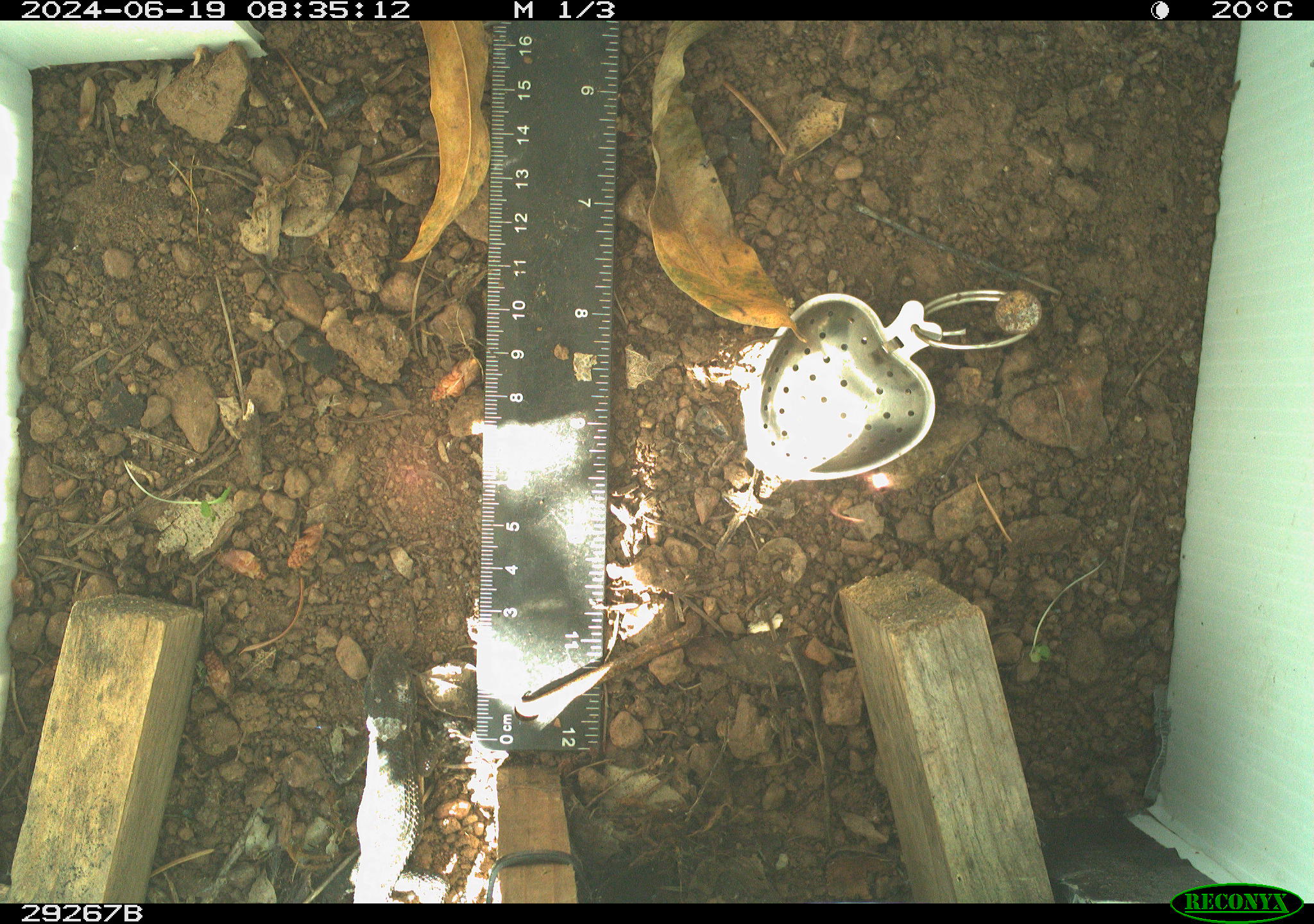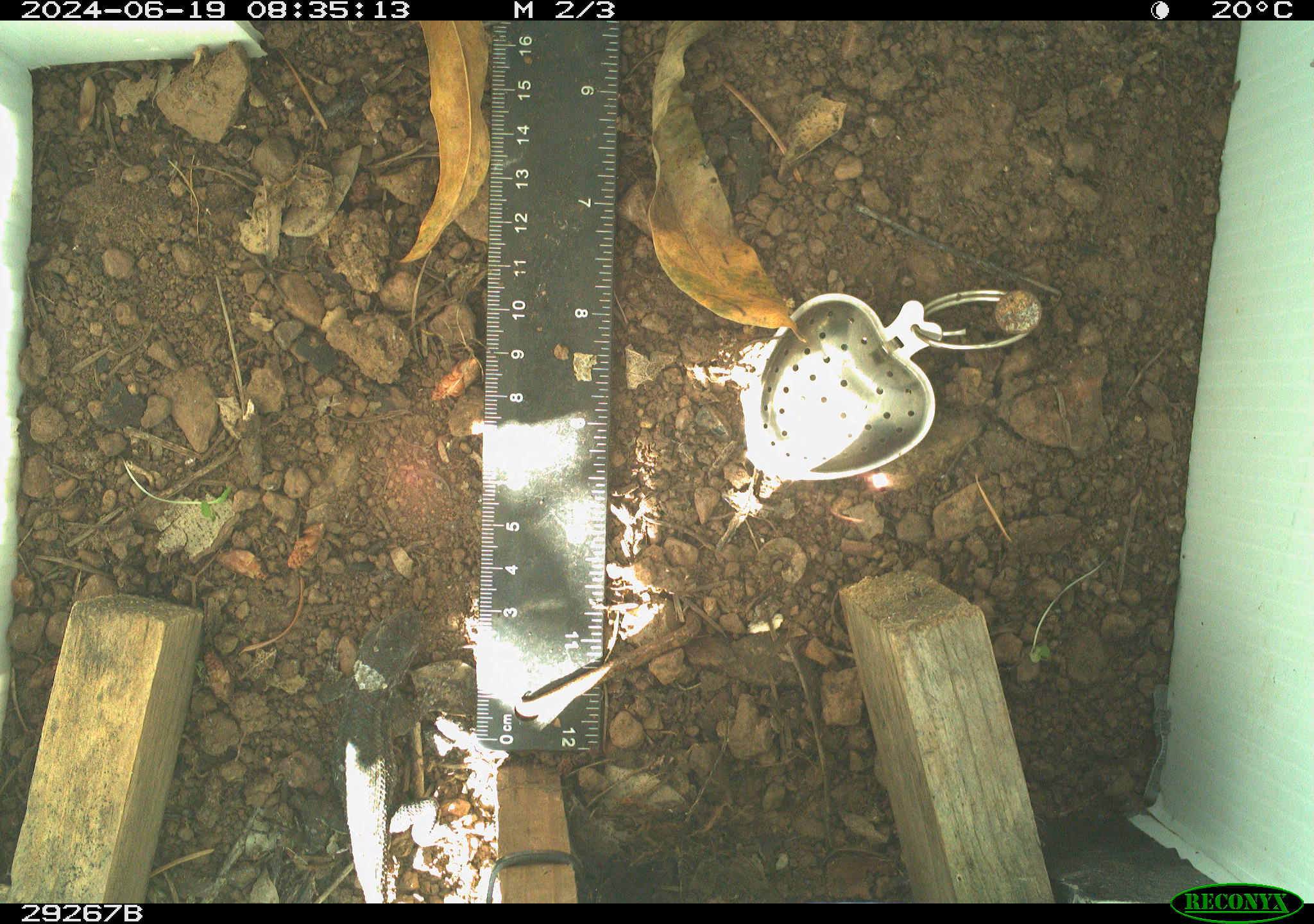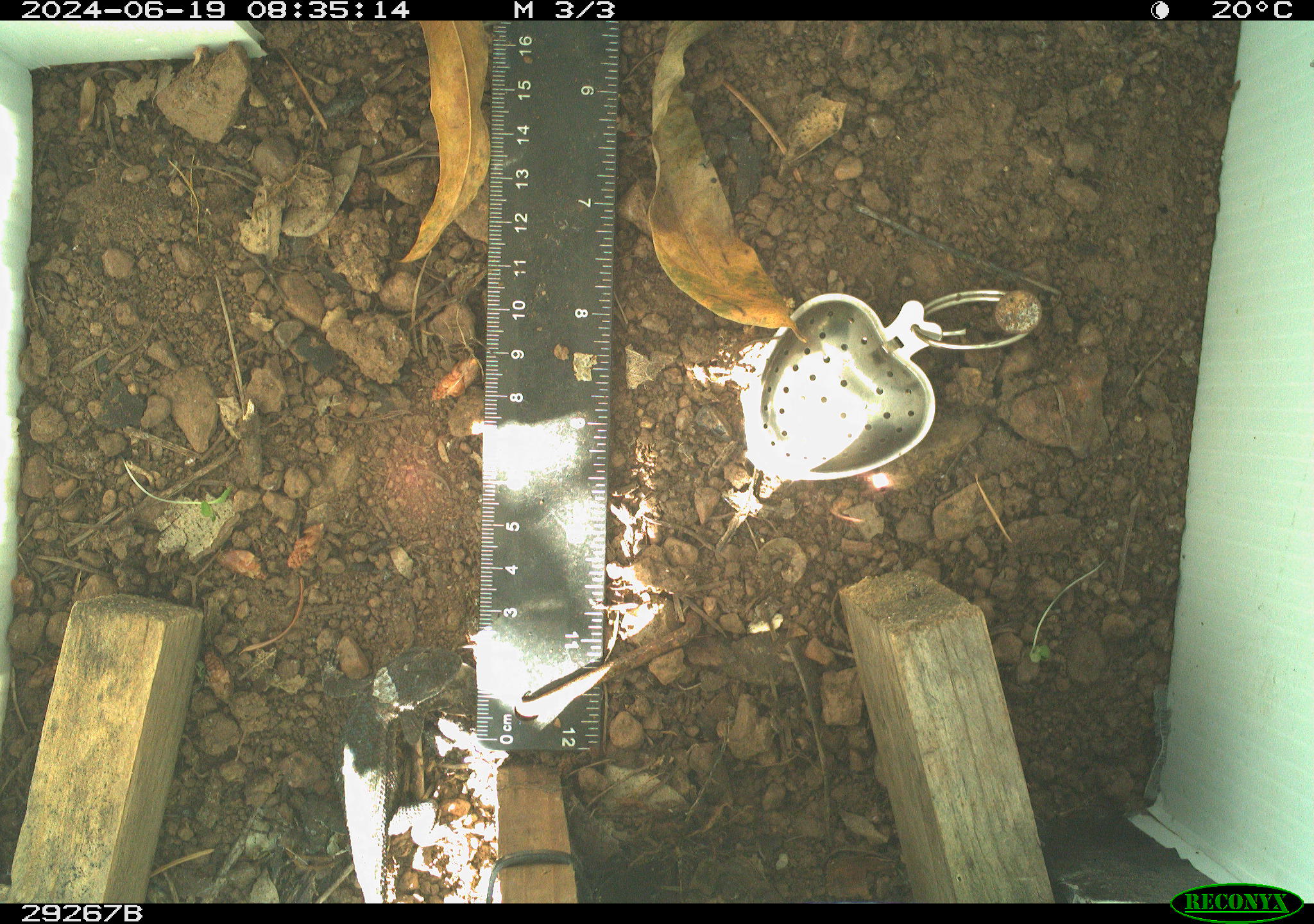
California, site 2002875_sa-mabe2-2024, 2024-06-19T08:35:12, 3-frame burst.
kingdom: Animalia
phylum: Chordata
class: Reptilia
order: Squamata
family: Phrynosomatidae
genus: Sceloporus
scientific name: Sceloporus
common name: spiny lizards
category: sceloporus species